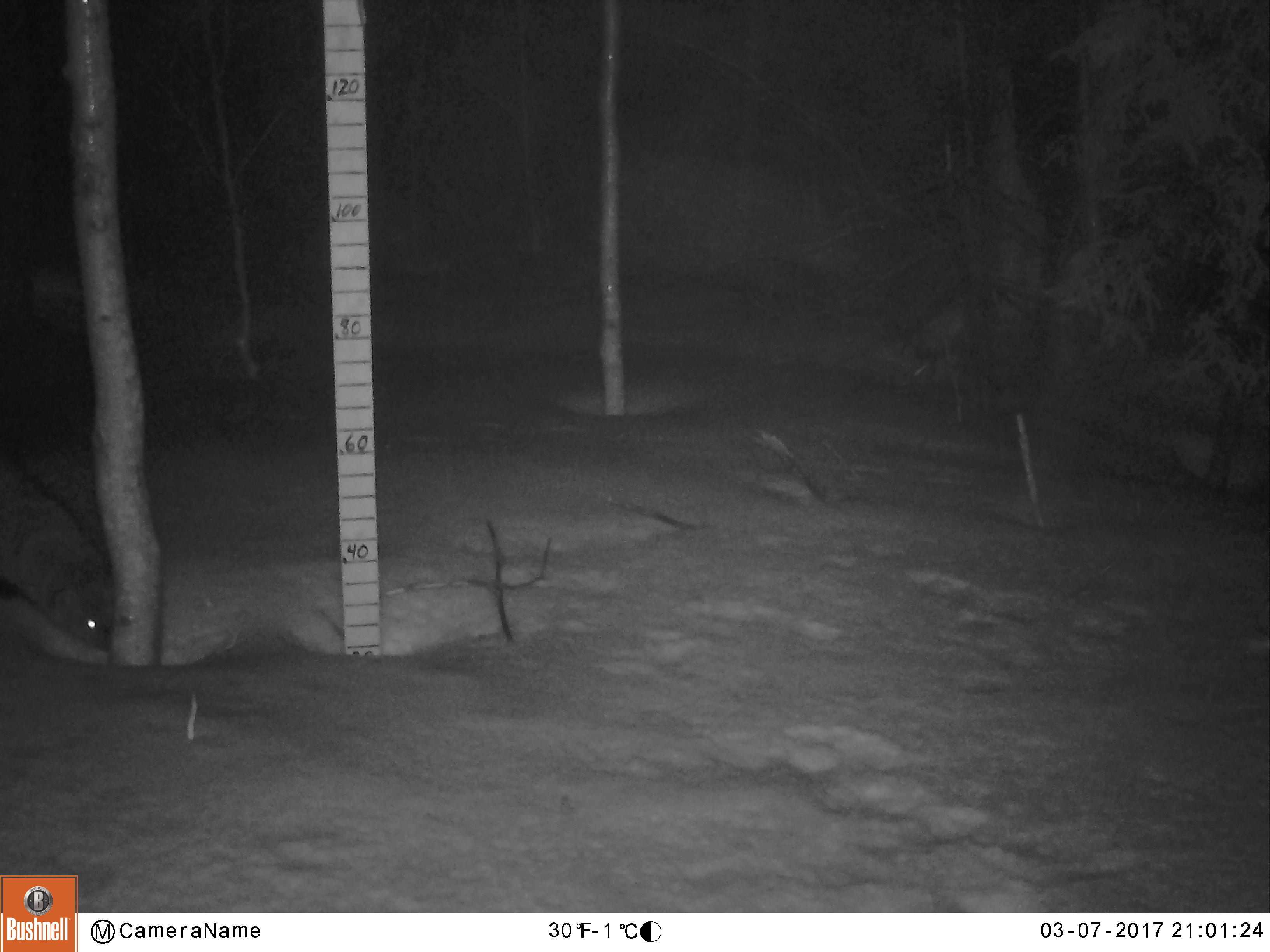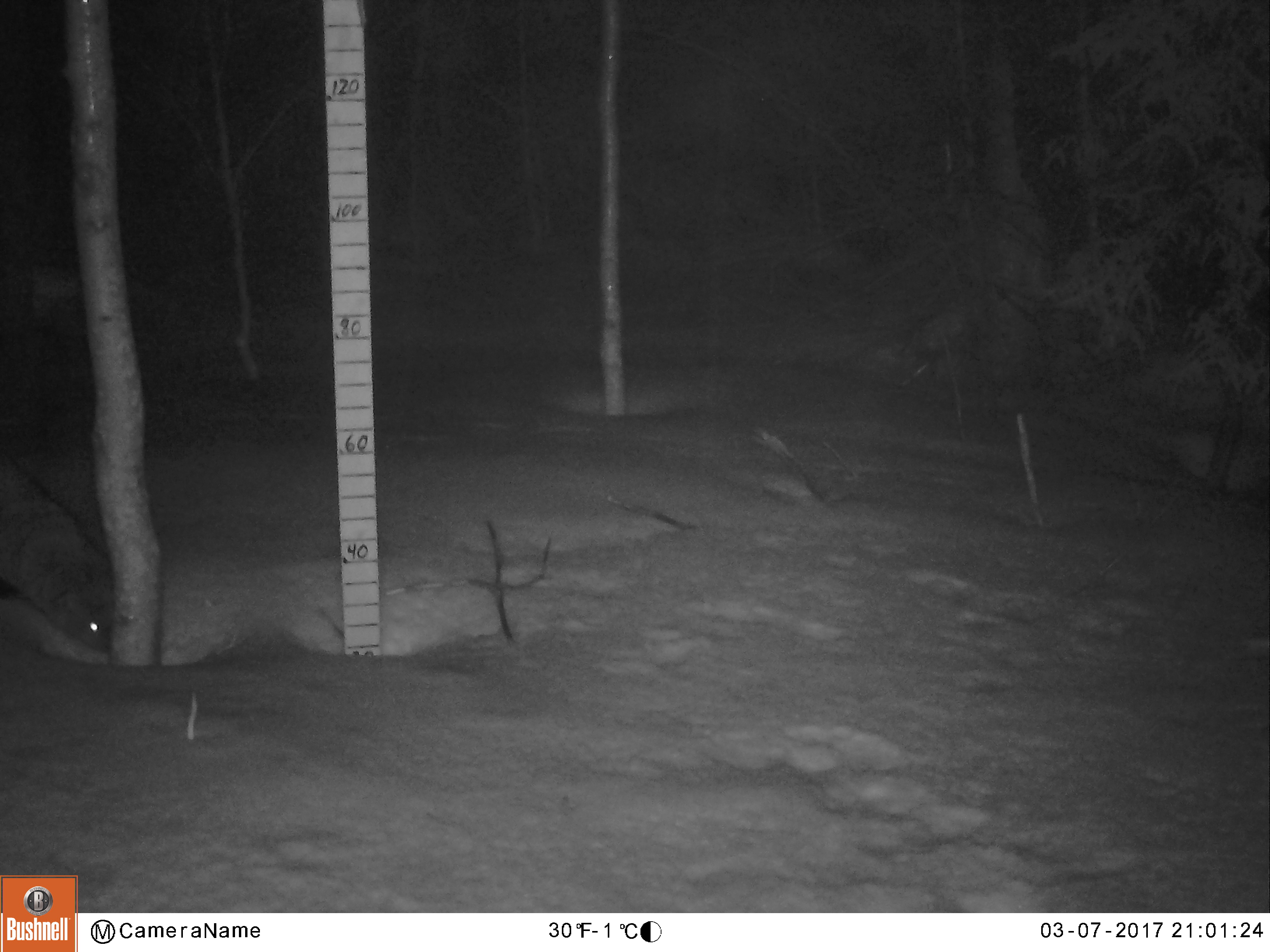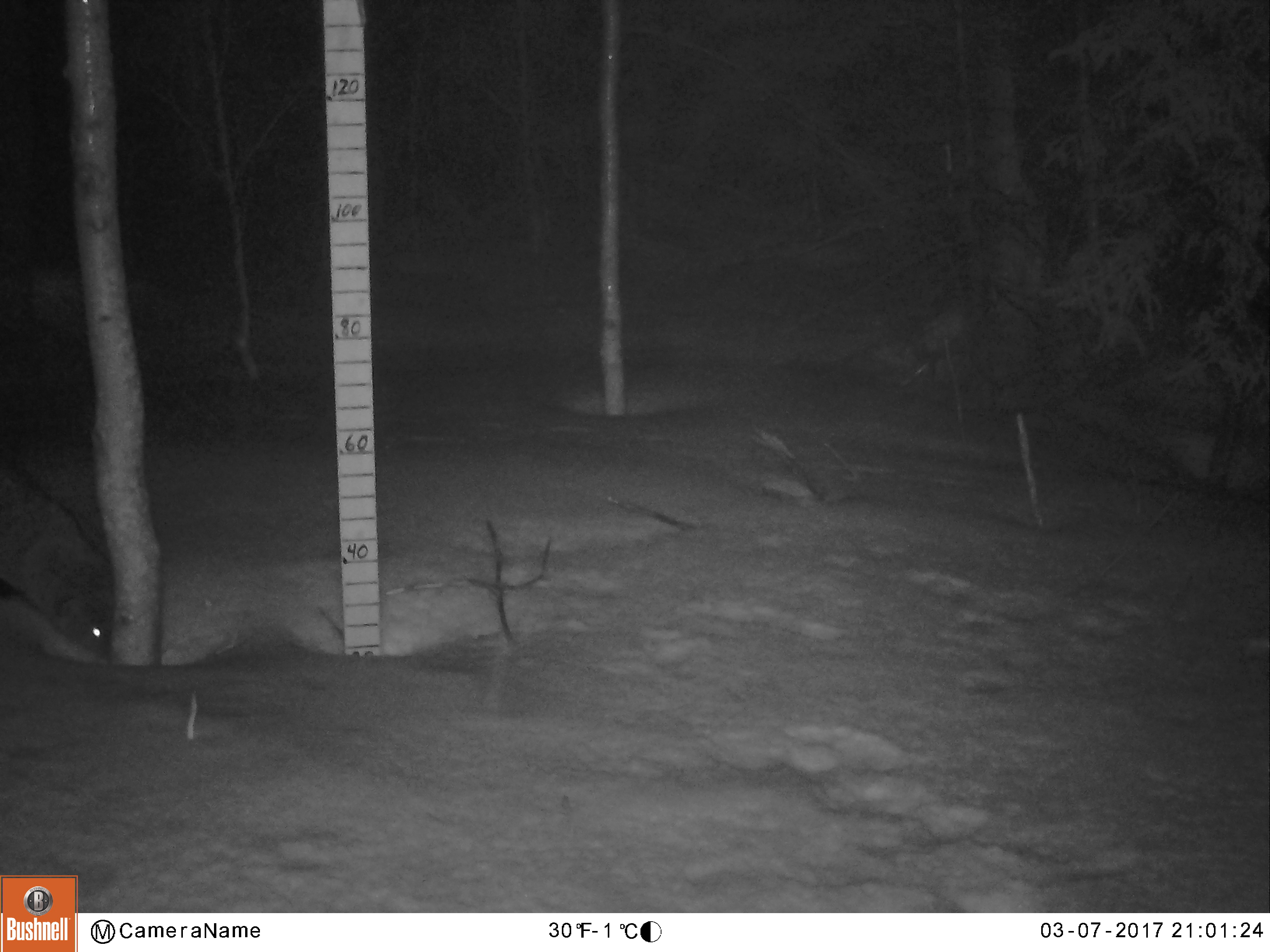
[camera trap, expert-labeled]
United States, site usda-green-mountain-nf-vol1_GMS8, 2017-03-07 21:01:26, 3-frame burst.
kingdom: Animalia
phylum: Chordata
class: Mammalia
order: Carnivora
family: Mustelidae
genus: Pekania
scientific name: Pekania pennanti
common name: fisher